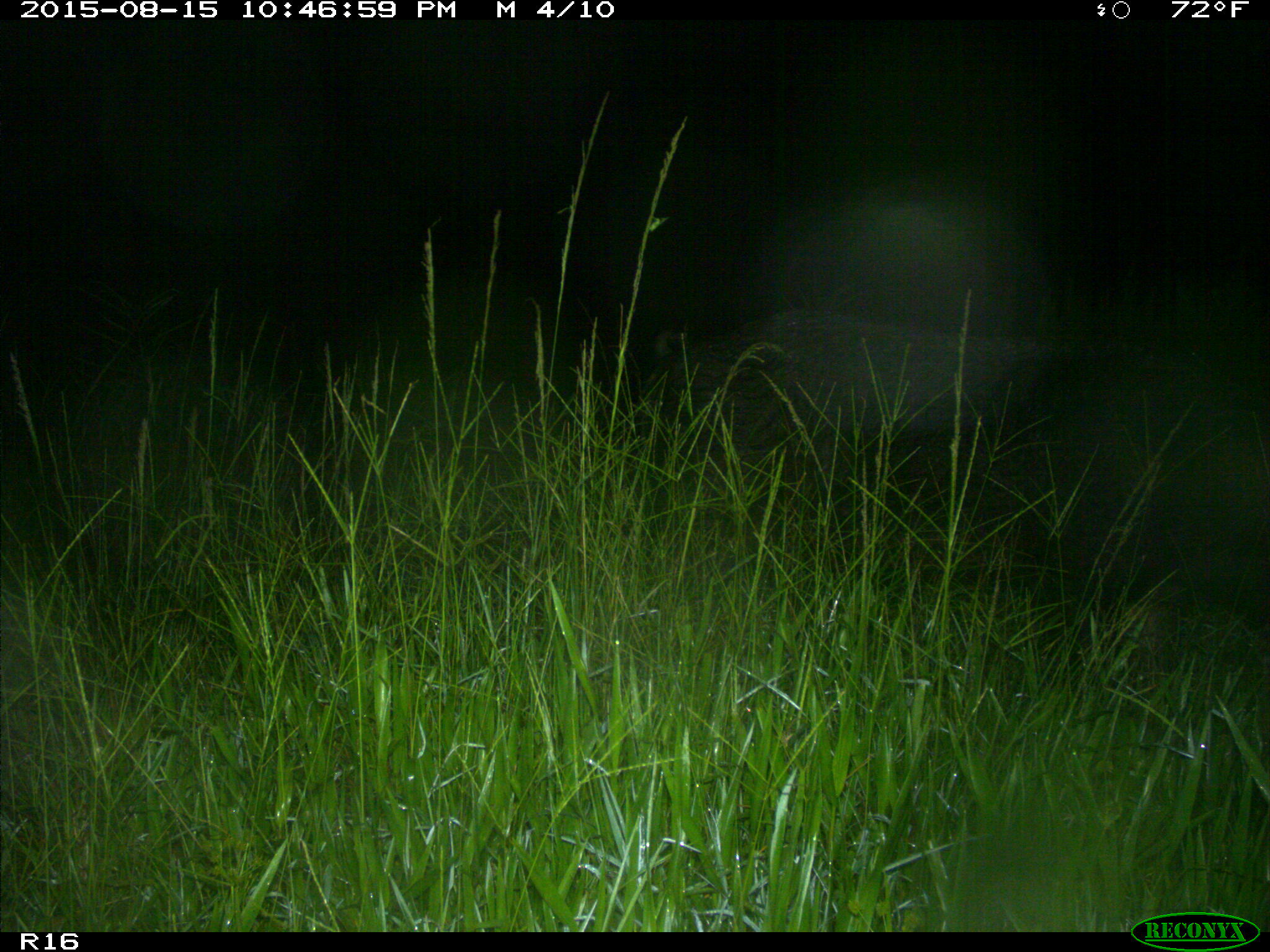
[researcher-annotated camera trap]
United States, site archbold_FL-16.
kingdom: Animalia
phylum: Chordata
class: Mammalia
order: Artiodactyla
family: Suidae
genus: Sus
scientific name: Sus scrofa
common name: wild boar